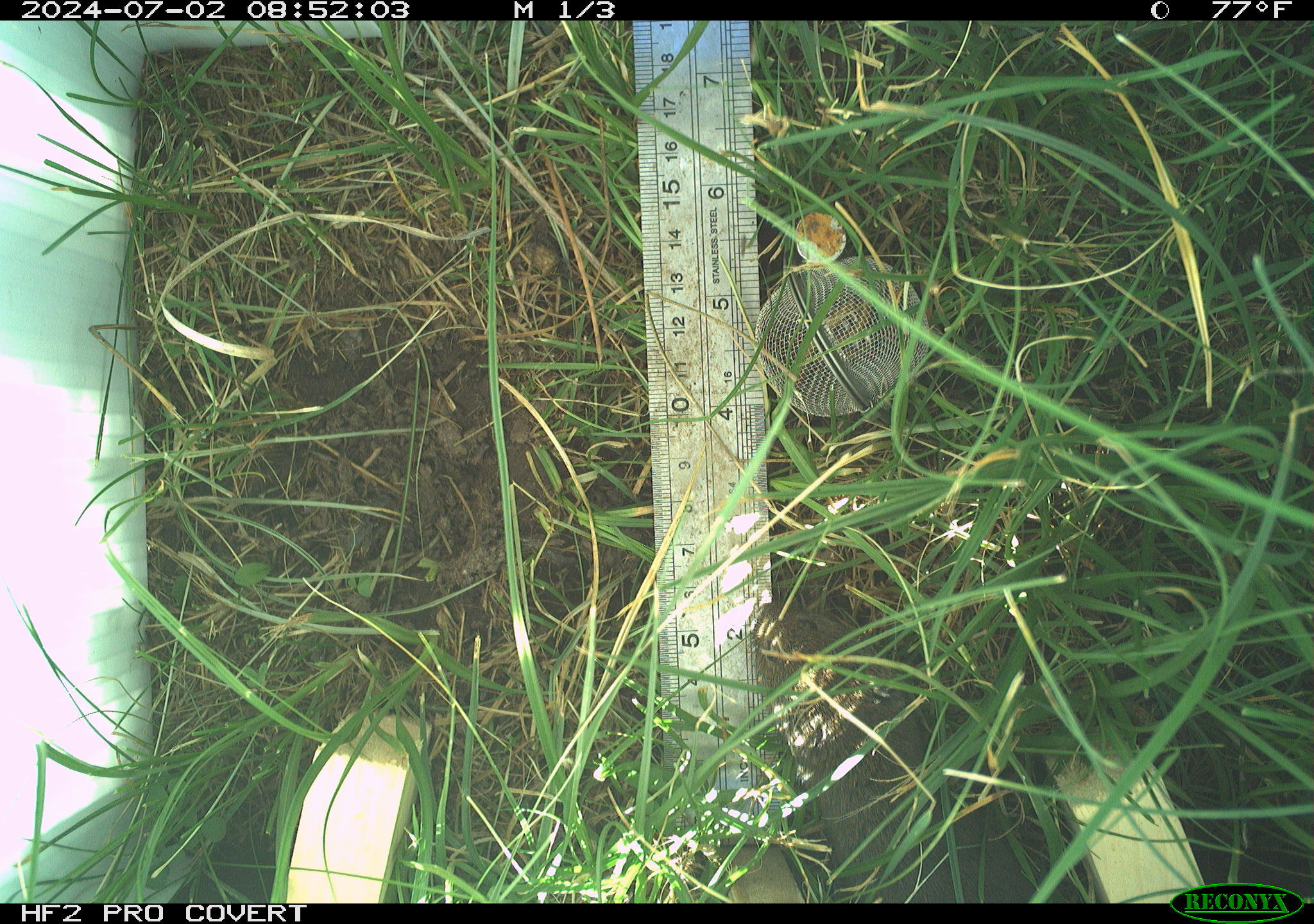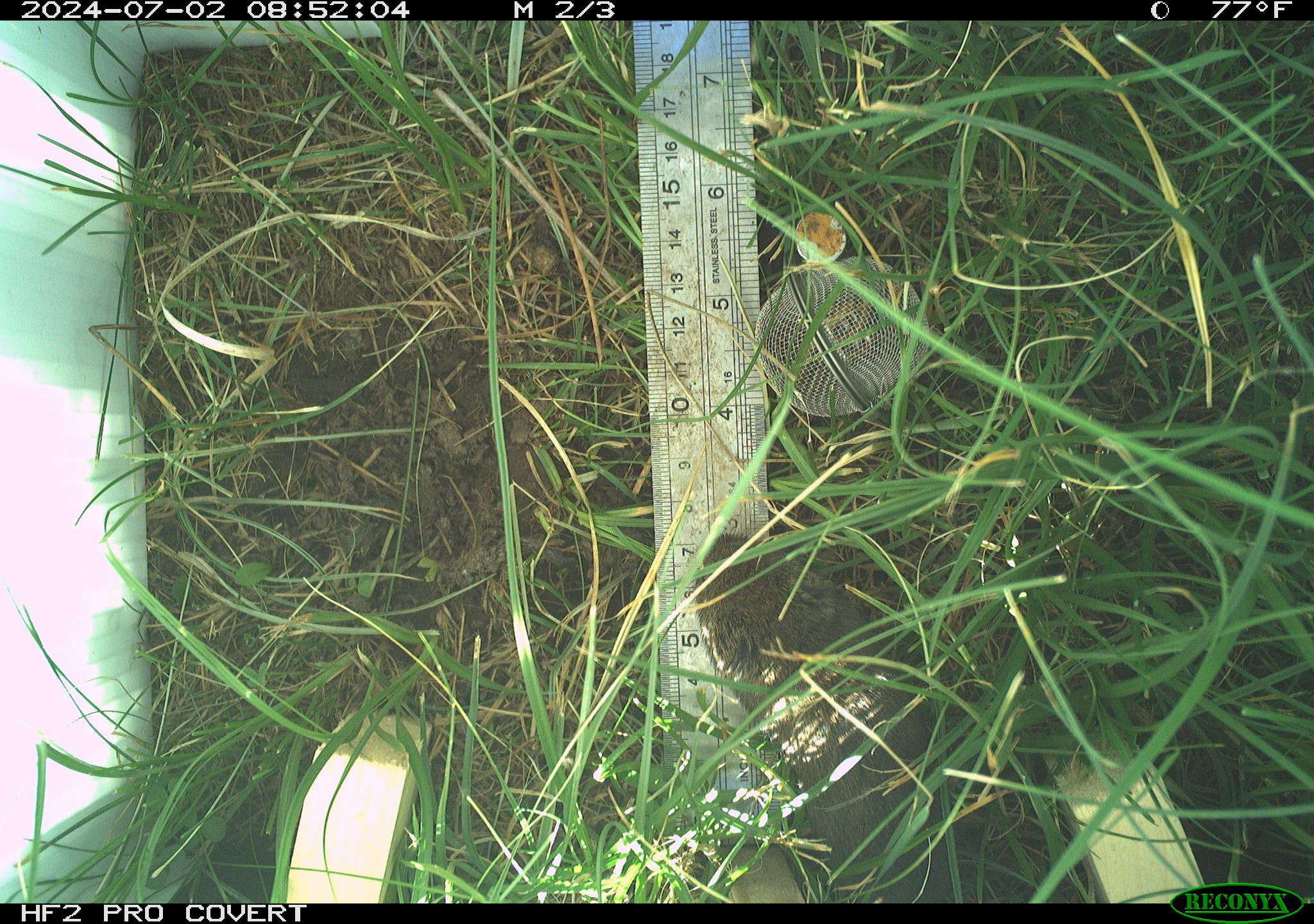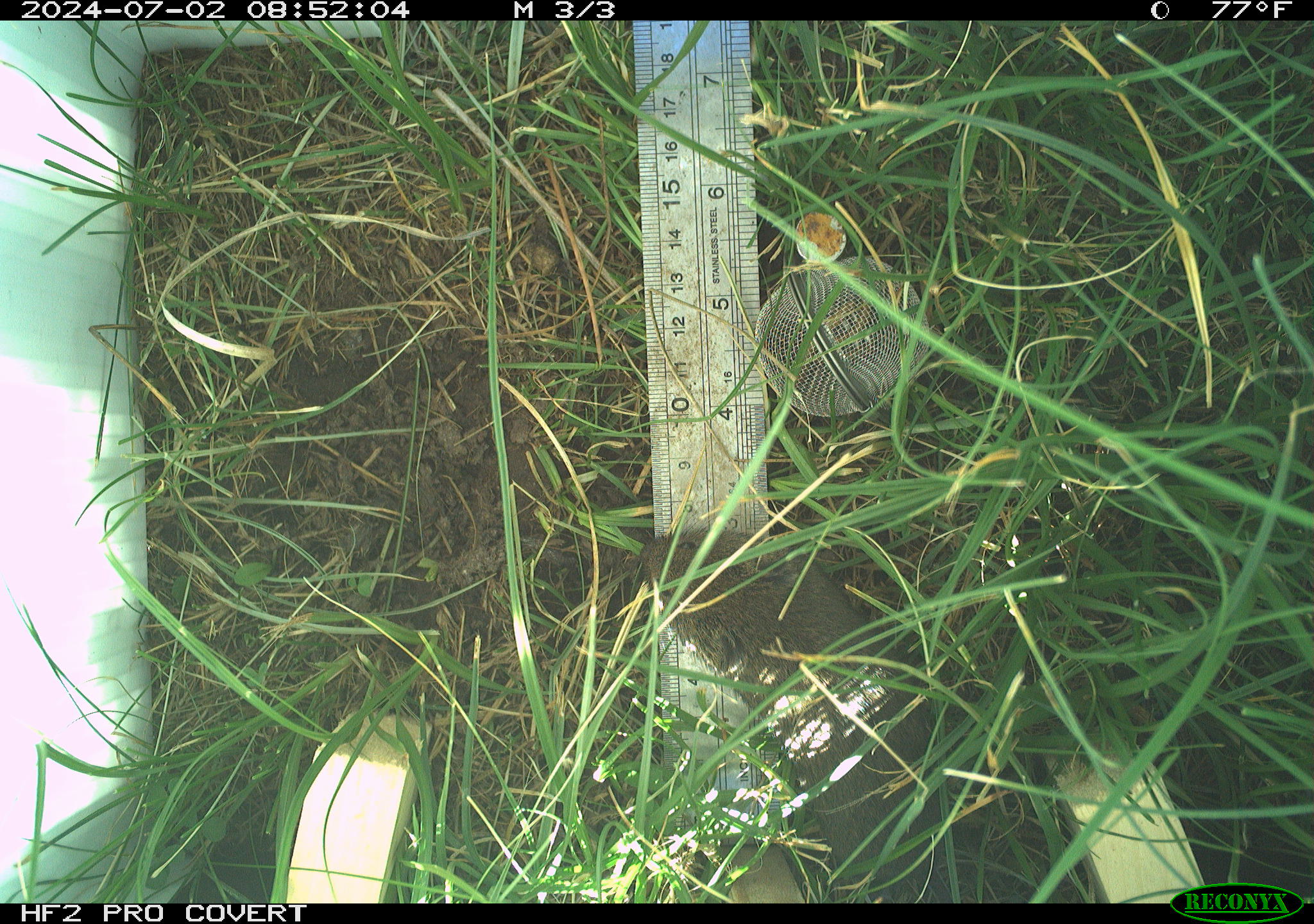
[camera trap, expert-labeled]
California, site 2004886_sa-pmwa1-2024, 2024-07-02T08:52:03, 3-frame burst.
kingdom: Animalia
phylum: Chordata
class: Mammalia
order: Rodentia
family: Cricetidae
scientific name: Arvicolinae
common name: voles, lemmings, and muskrats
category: arvicolinae subfamily